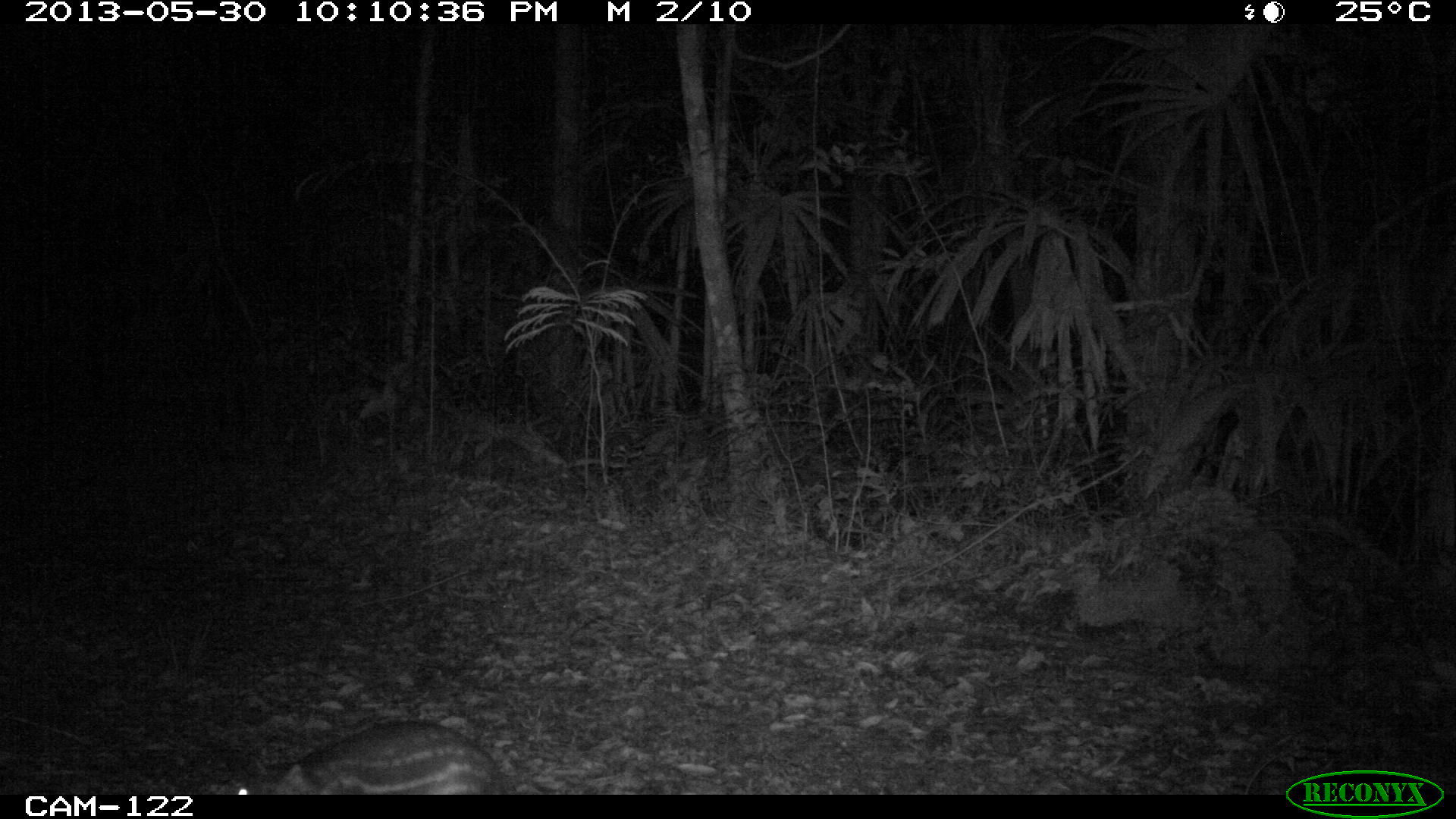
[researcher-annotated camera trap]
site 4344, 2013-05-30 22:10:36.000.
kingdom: Animalia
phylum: Chordata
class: Mammalia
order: Rodentia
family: Cuniculidae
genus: Cuniculus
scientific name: Cuniculus paca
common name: lowland paca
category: agouti paca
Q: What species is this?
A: Agouti paca (lowland paca) (Cuniculus paca).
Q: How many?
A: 1.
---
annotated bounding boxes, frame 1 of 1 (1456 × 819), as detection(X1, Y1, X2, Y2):
agouti paca: detection(222, 720, 511, 796)